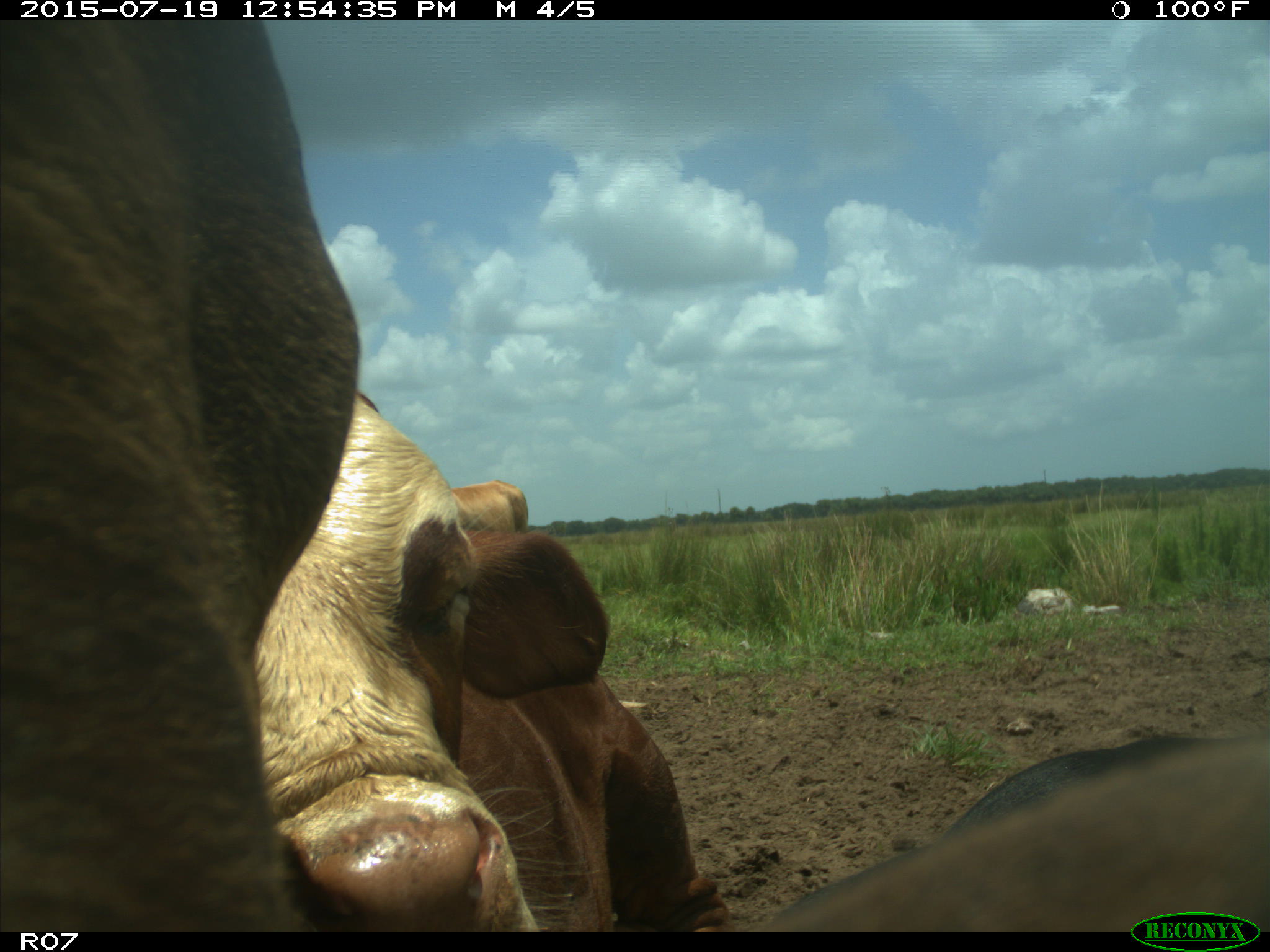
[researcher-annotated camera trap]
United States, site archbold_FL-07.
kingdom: Animalia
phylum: Chordata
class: Mammalia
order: Artiodactyla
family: Bovidae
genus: Bos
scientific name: Bos taurus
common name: domestic cow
Bos taurus (domestic cow).